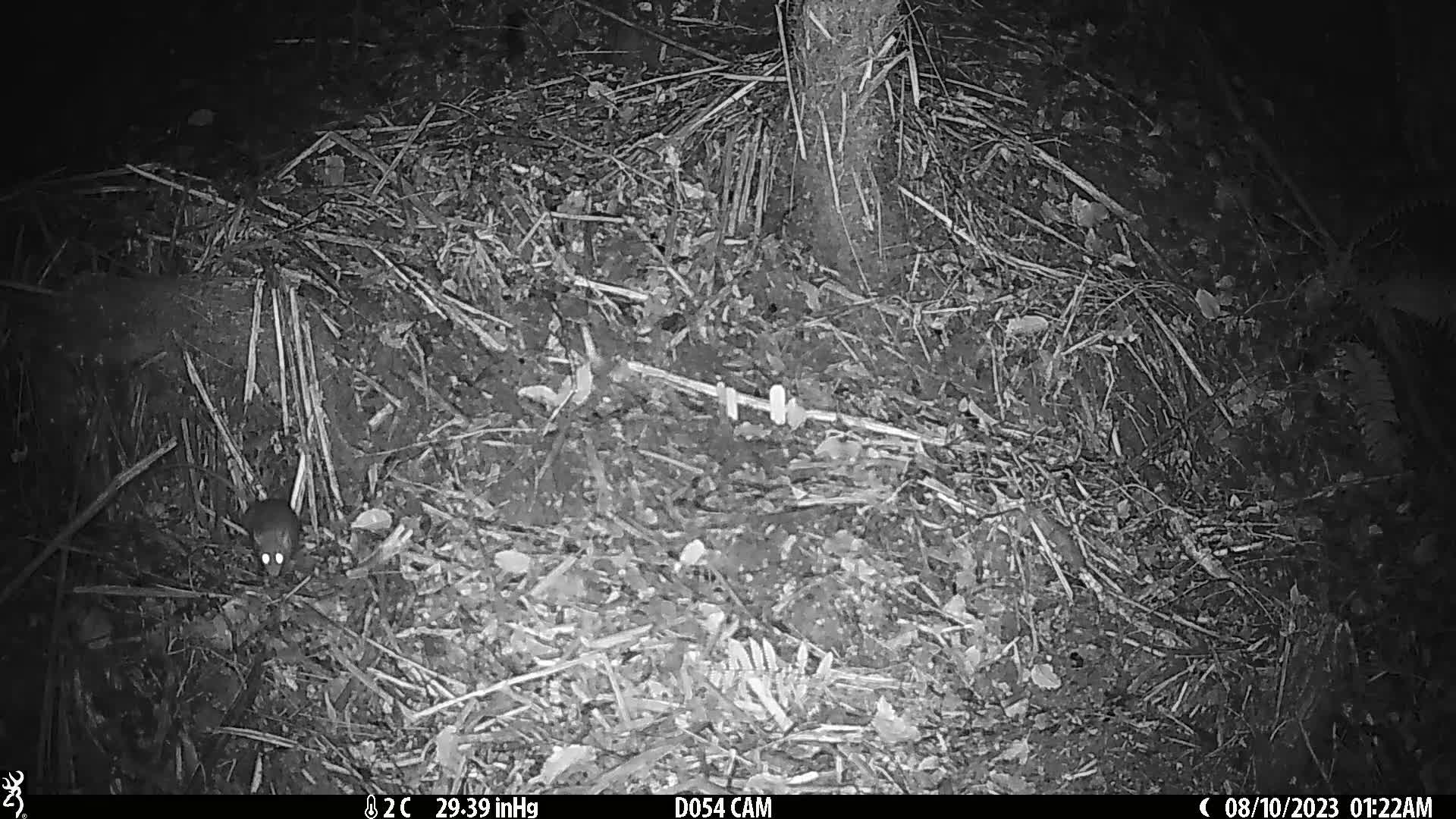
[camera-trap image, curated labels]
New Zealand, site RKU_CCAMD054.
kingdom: Animalia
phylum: Chordata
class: Mammalia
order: Rodentia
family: Muridae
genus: Rattus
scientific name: Rattus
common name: rat